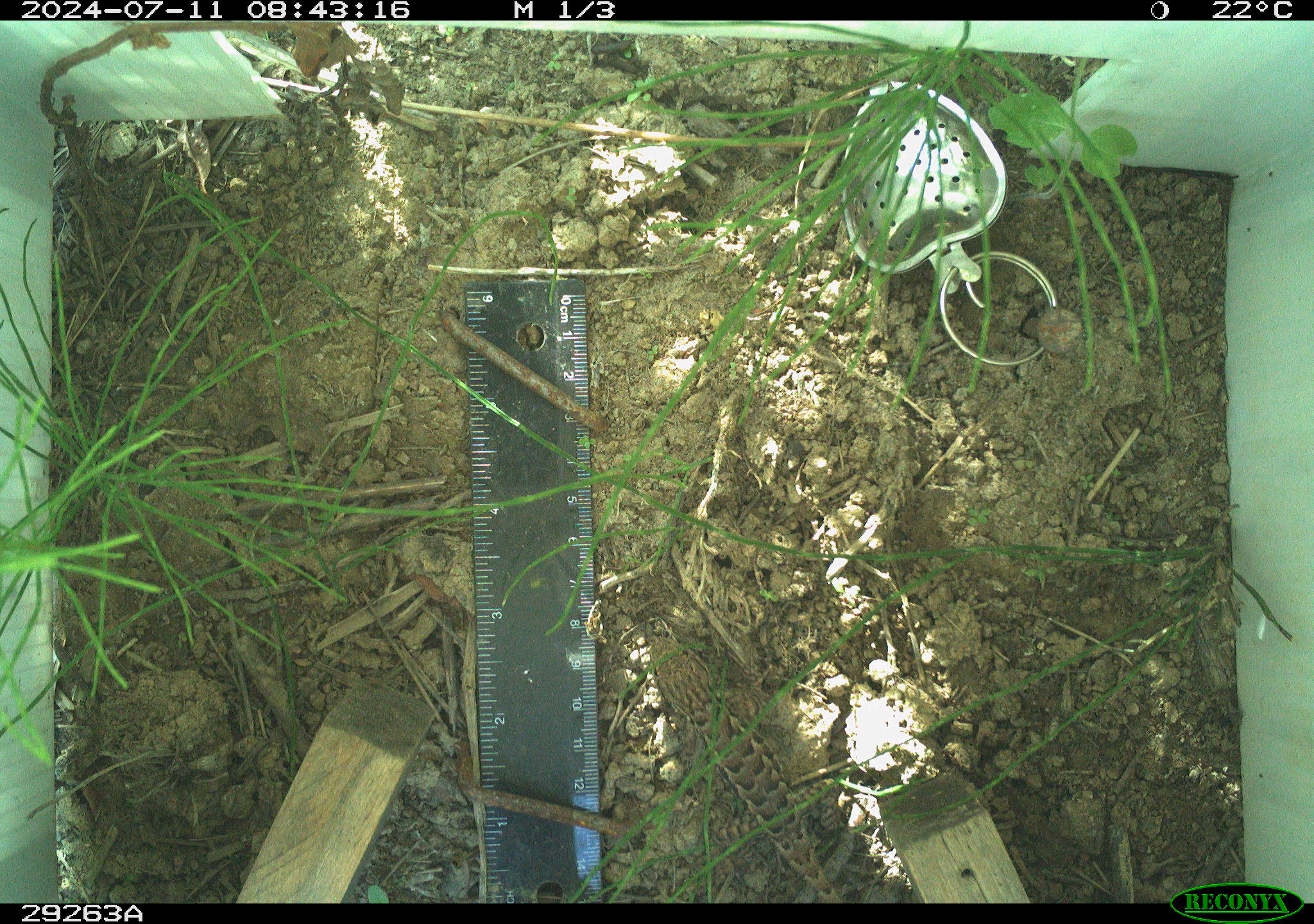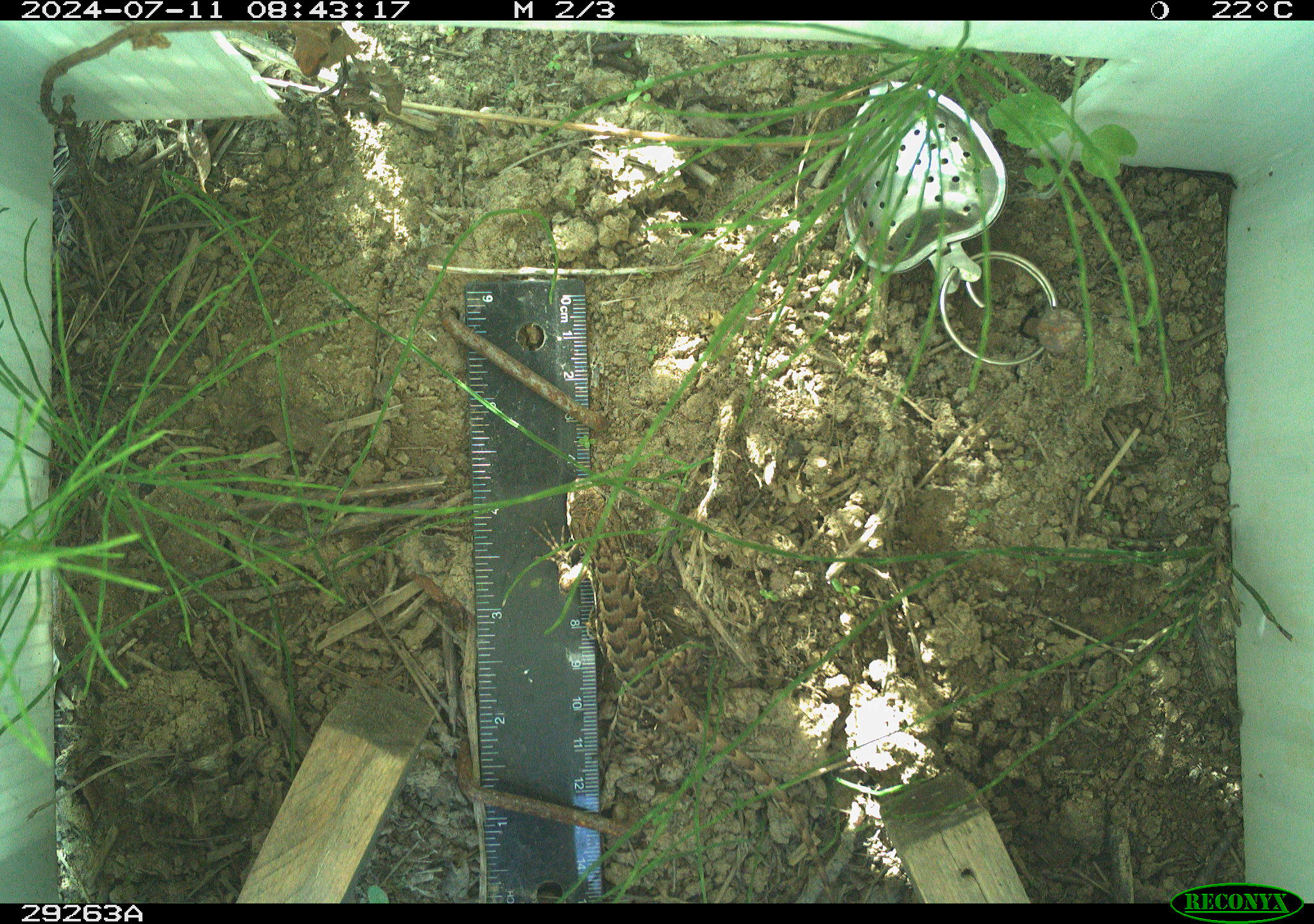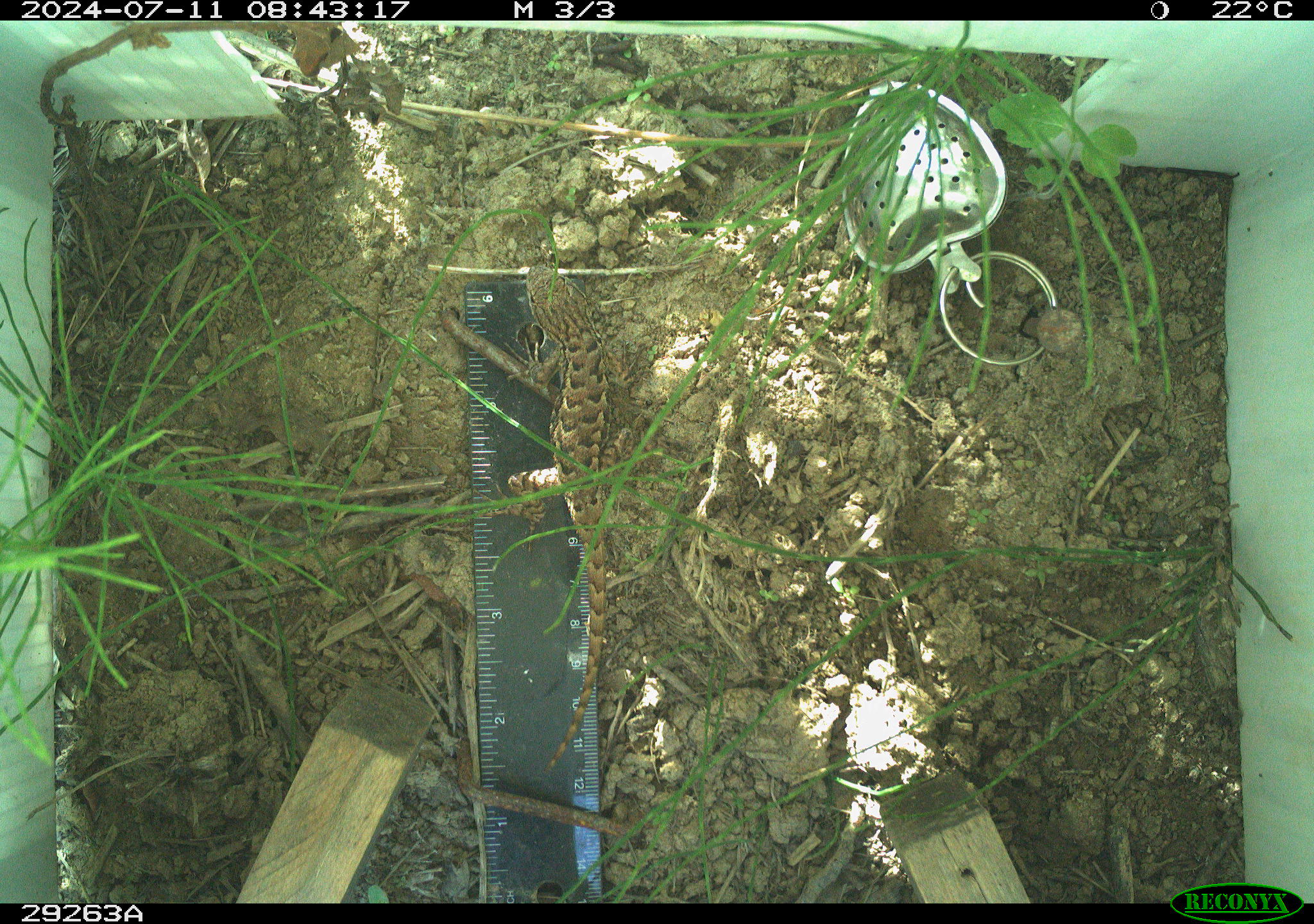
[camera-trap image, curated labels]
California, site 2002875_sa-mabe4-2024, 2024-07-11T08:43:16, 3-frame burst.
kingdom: Animalia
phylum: Chordata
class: Reptilia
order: Squamata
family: Phrynosomatidae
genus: Sceloporus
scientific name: Sceloporus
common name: spiny lizards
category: sceloporus species